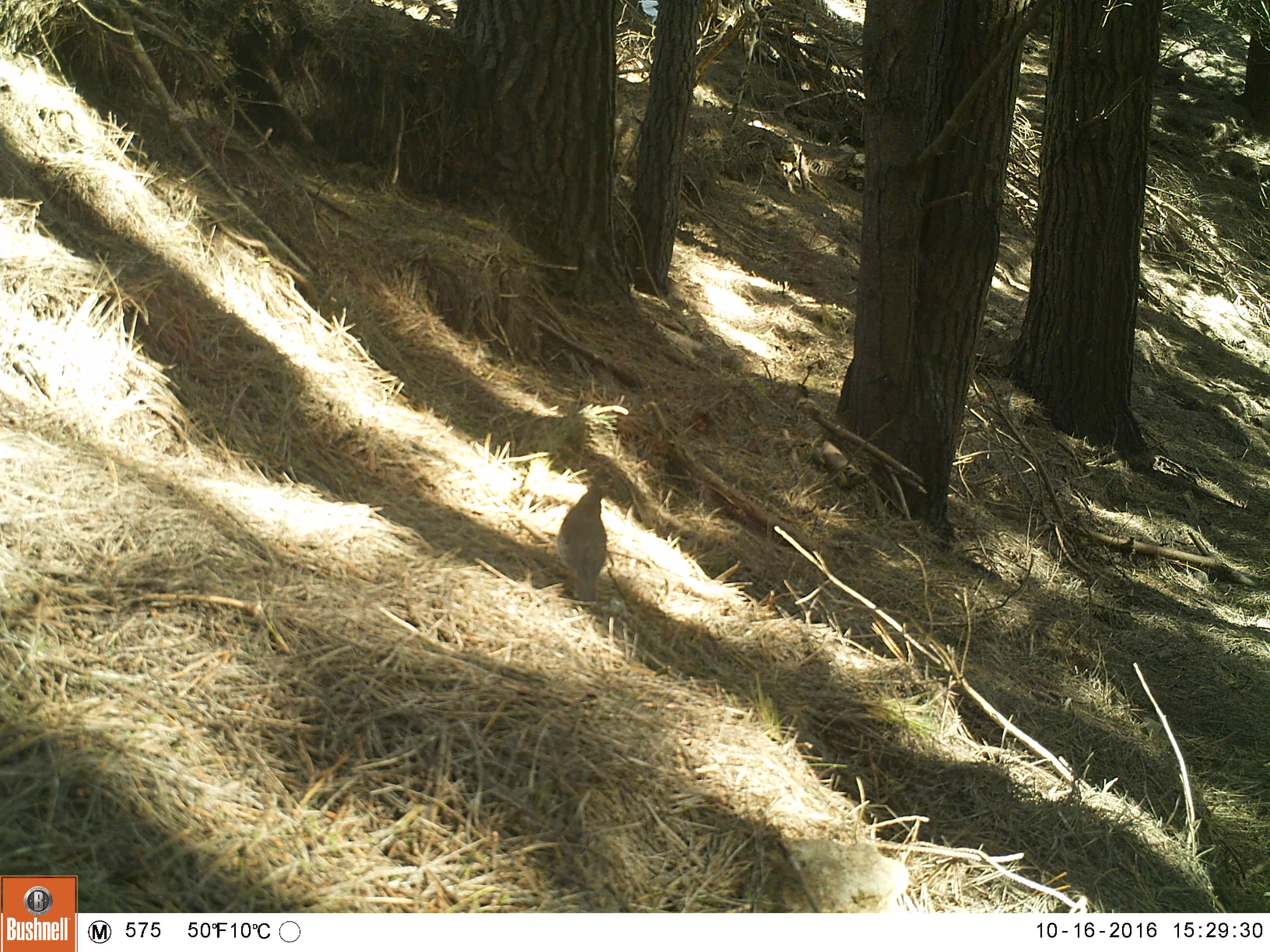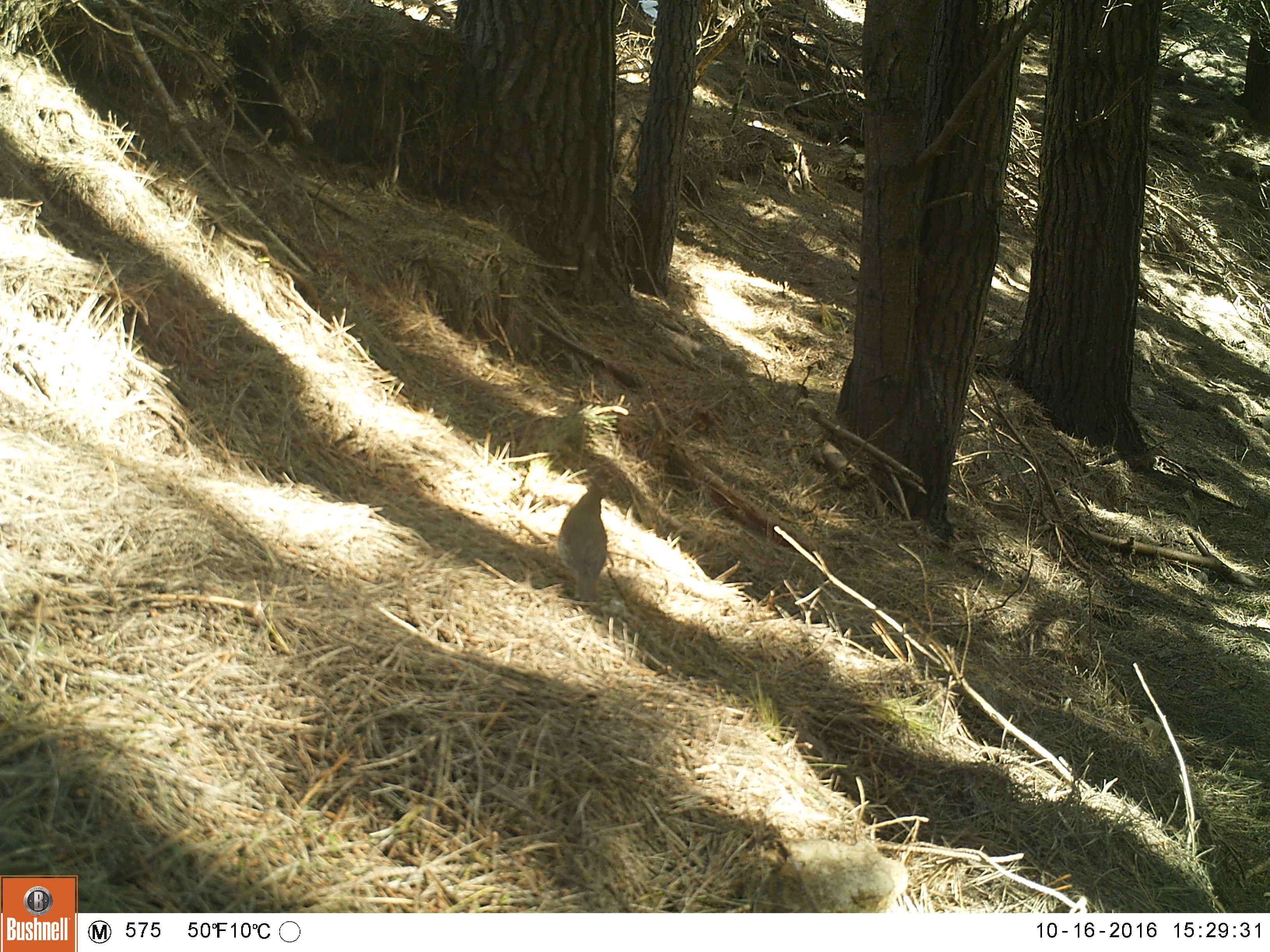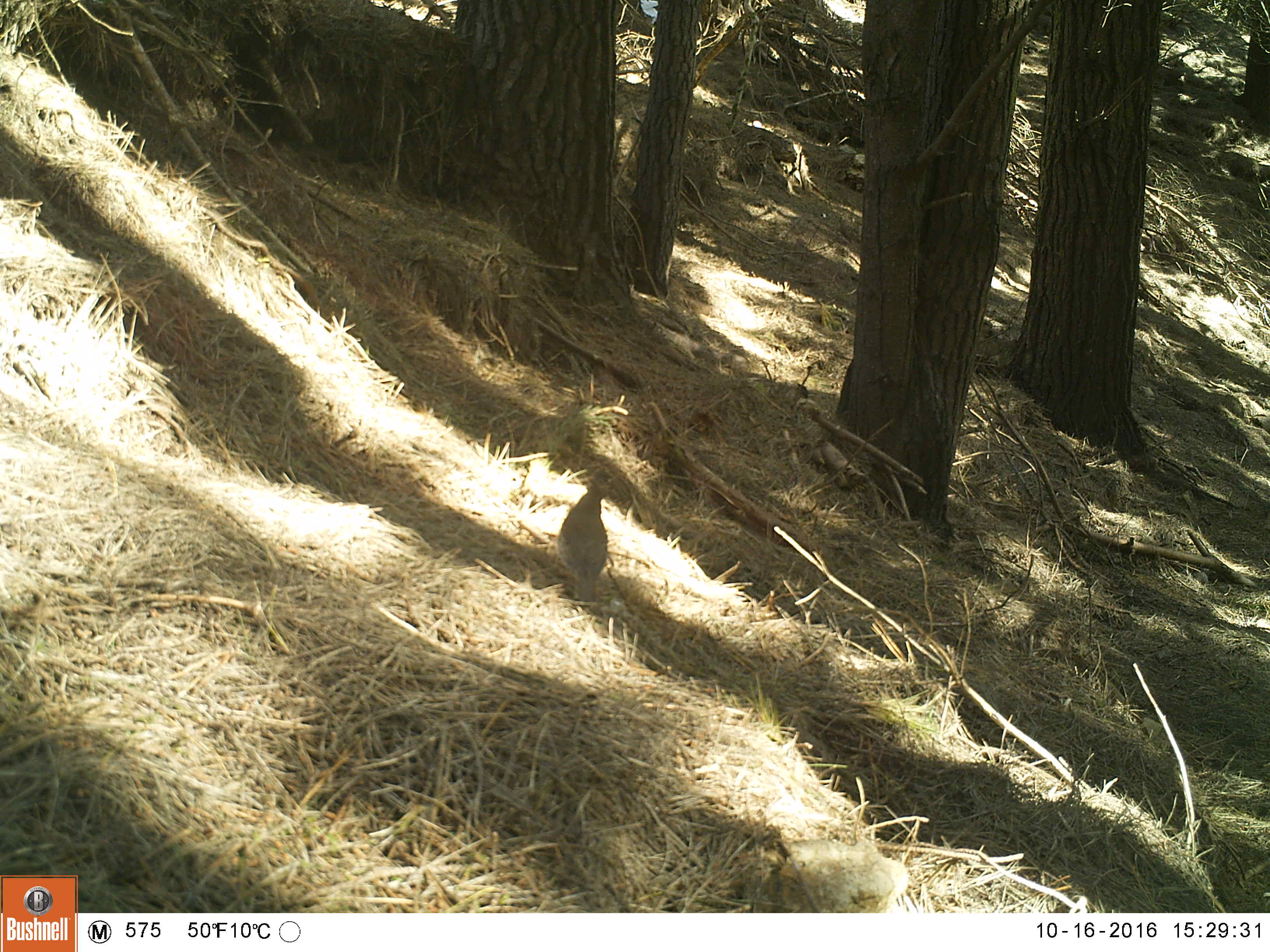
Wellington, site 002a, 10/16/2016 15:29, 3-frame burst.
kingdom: Animalia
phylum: Chordata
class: Aves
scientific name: Aves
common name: bird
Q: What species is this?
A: Bird (Aves).